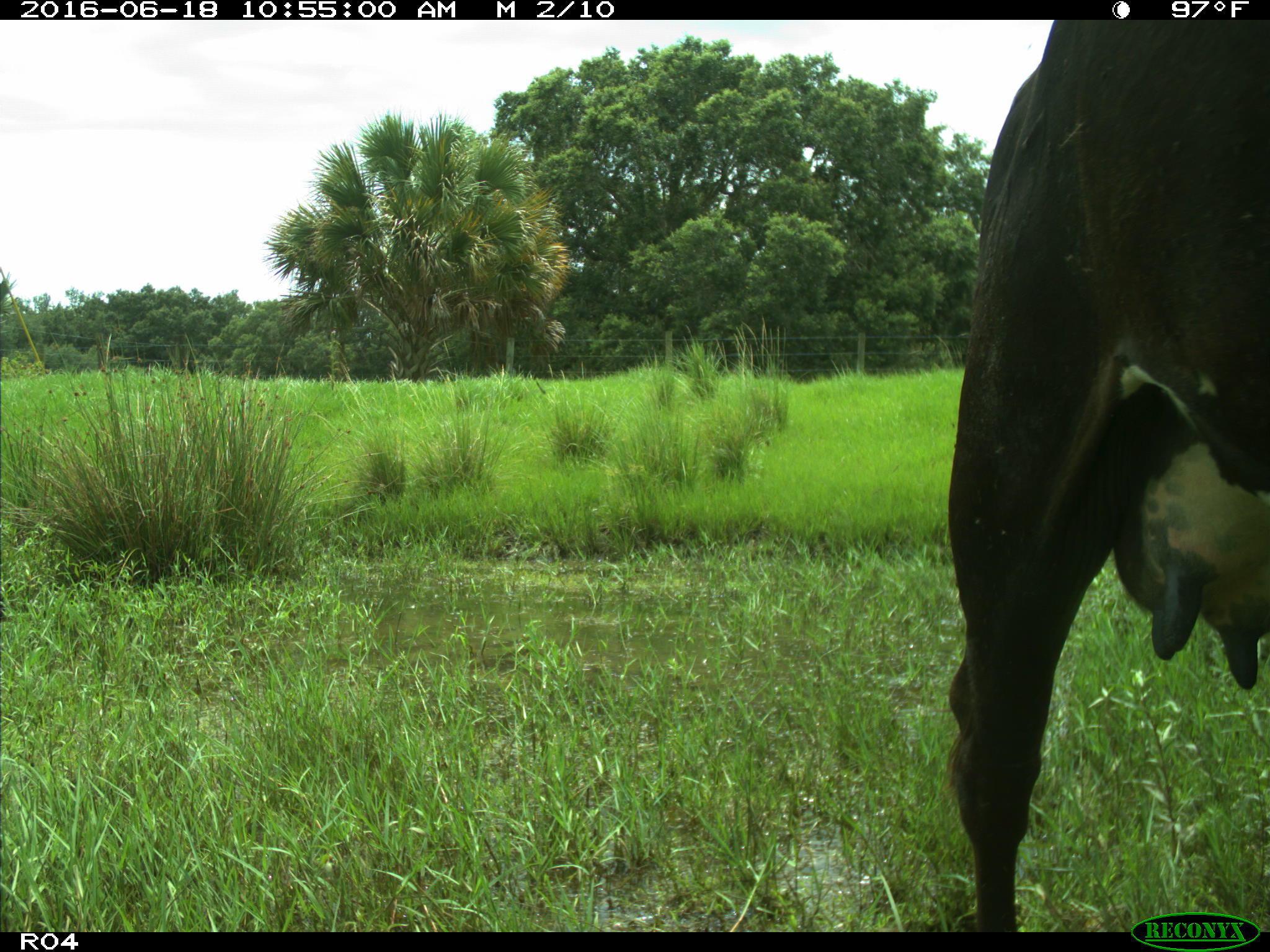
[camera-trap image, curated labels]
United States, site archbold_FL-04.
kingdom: Animalia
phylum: Chordata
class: Mammalia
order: Artiodactyla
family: Bovidae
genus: Bos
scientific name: Bos taurus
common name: domestic cow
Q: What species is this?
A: Bos taurus (domestic cow).